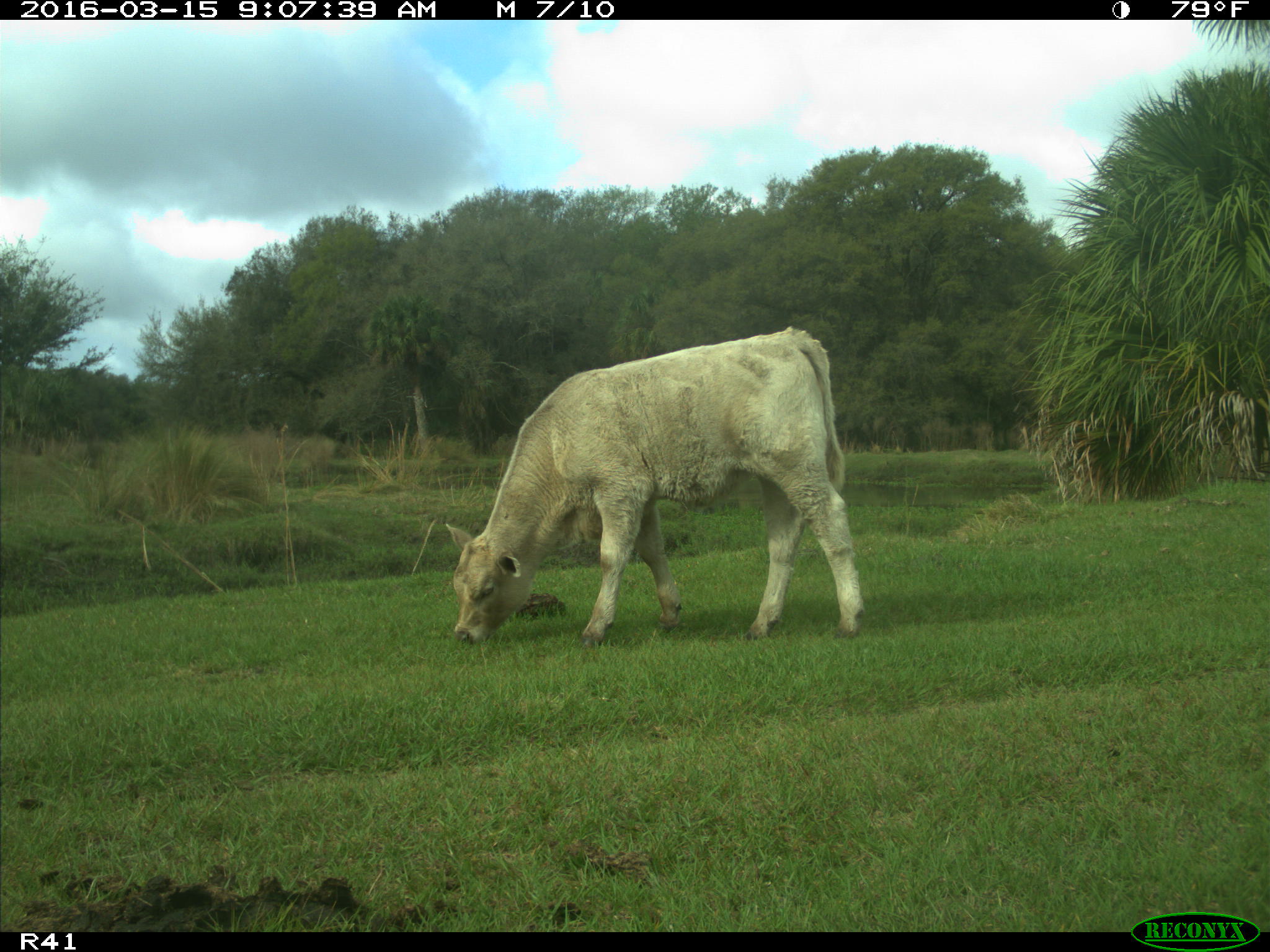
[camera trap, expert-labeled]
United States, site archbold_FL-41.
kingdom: Animalia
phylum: Chordata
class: Mammalia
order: Artiodactyla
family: Bovidae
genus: Bos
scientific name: Bos taurus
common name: domestic cow